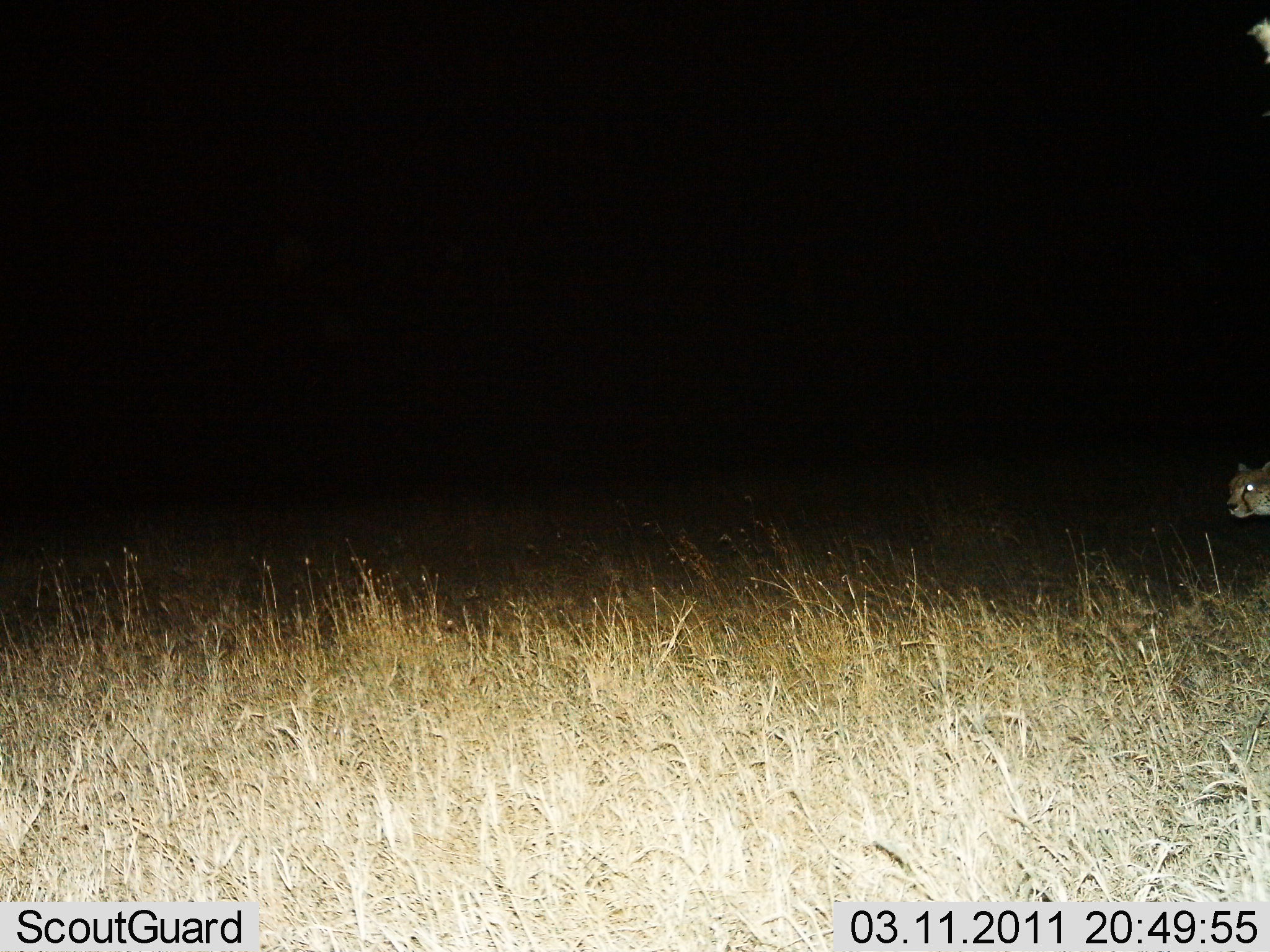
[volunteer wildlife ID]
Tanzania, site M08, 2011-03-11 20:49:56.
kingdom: Animalia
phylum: Chordata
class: Mammalia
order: Carnivora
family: Felidae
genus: Acinonyx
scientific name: Acinonyx jubatus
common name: cheetah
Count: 1.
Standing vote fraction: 36%.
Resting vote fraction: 0%.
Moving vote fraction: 64%.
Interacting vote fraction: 0%.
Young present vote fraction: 0%.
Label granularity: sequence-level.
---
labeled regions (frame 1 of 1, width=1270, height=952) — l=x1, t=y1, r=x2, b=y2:
animal: l=1227, t=461, r=1270, b=517